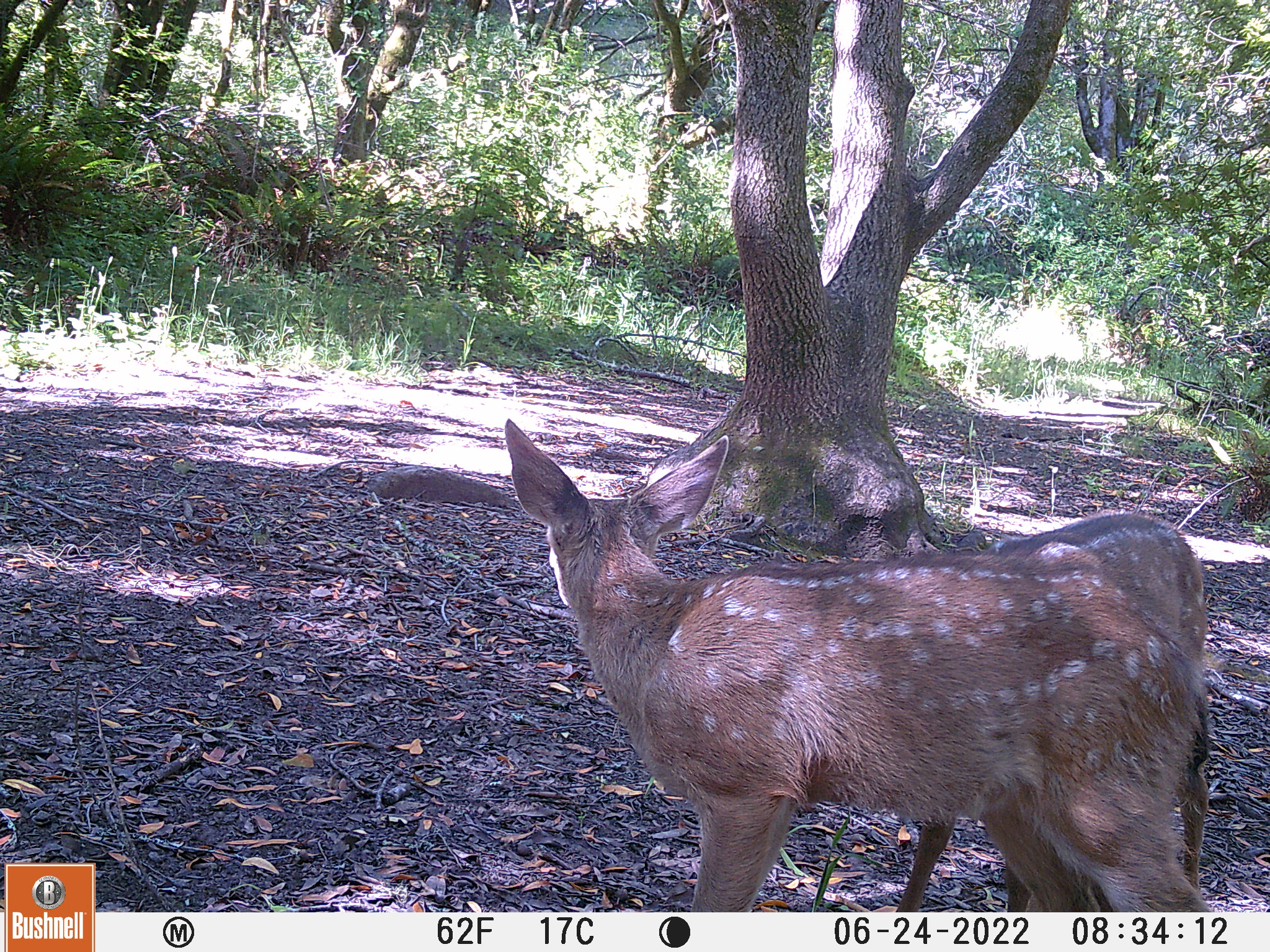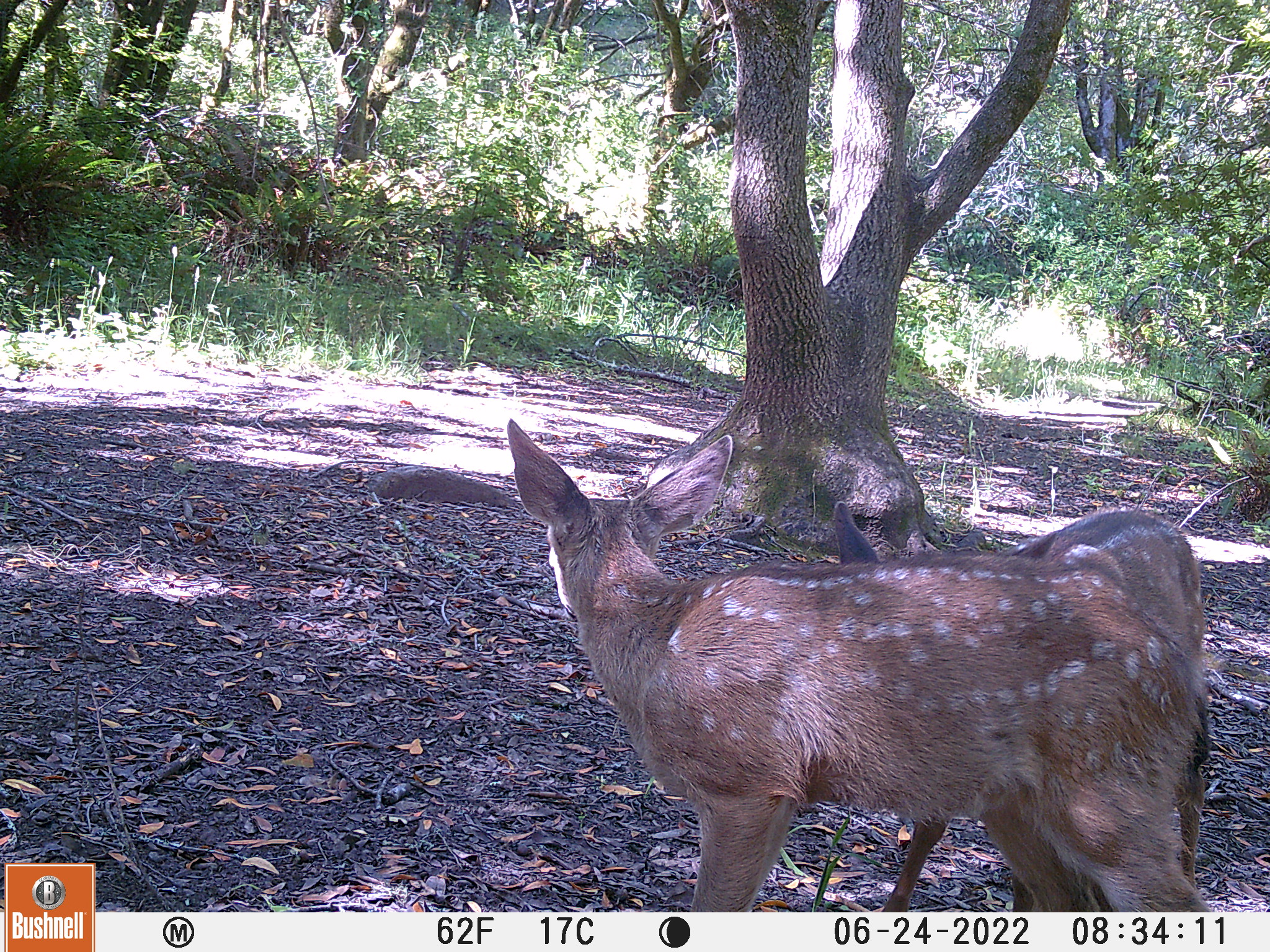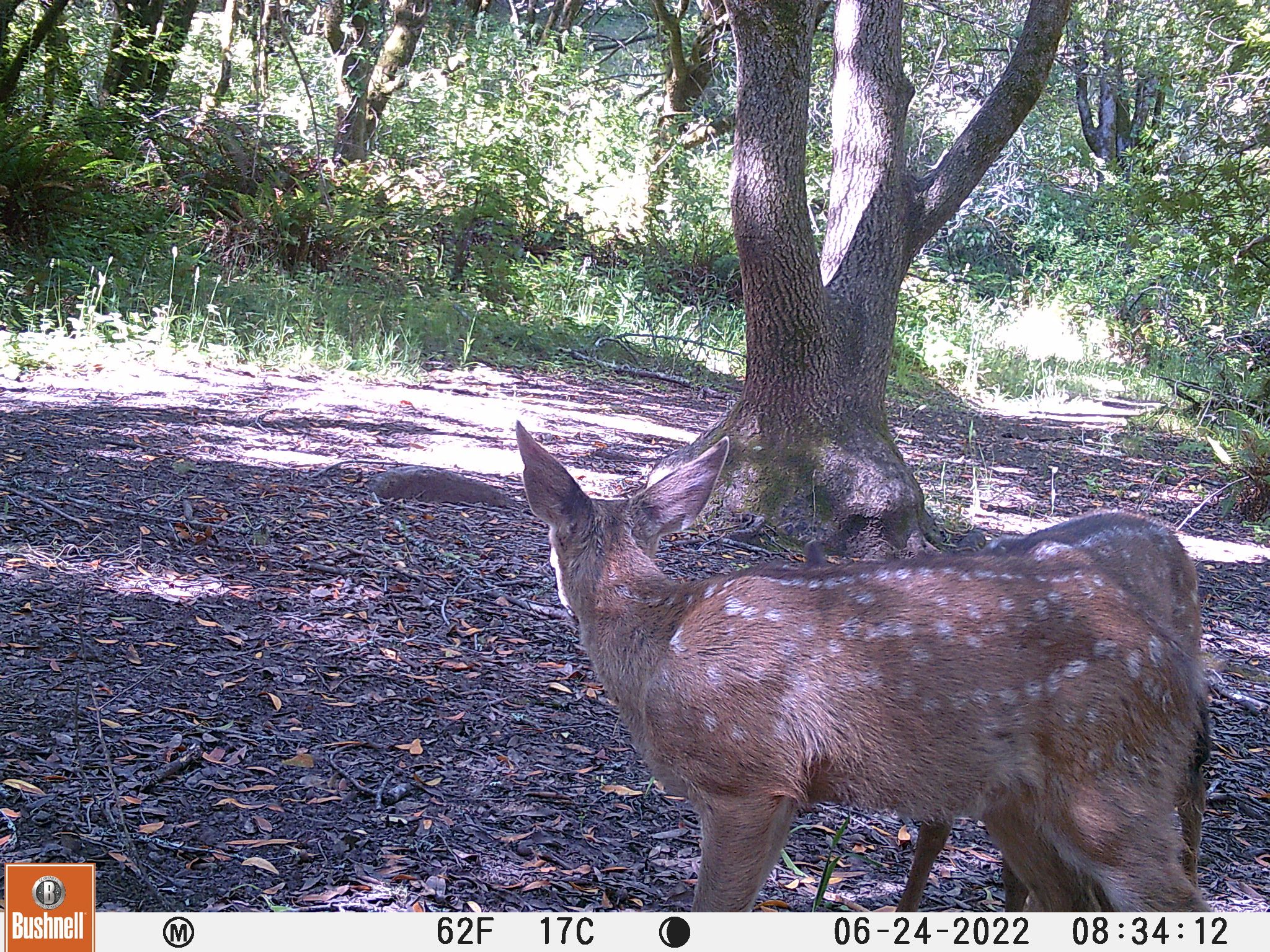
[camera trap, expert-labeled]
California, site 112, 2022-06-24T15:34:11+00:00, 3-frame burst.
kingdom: Animalia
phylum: Chordata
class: Mammalia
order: Artiodactyla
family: Cervidae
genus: Odocoileus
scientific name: Odocoileus hemionus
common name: mule deer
Mule deer (Odocoileus hemionus).